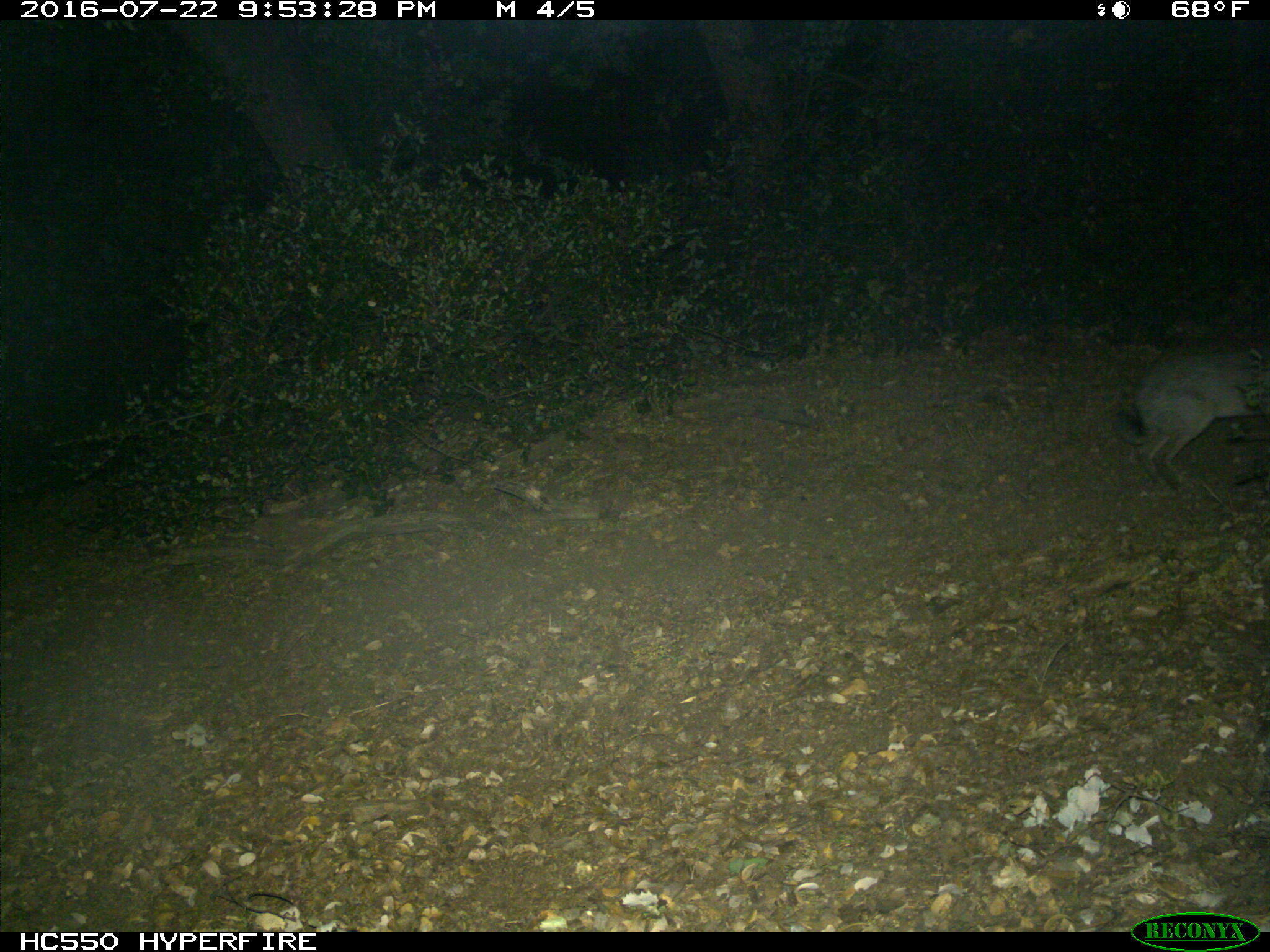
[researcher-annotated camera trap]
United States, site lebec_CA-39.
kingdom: Animalia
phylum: Chordata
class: Mammalia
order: Lagomorpha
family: Leporidae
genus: Lepus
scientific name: Lepus californicus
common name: black-tailed jackrabbit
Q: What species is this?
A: Lepus californicus (black-tailed jackrabbit).